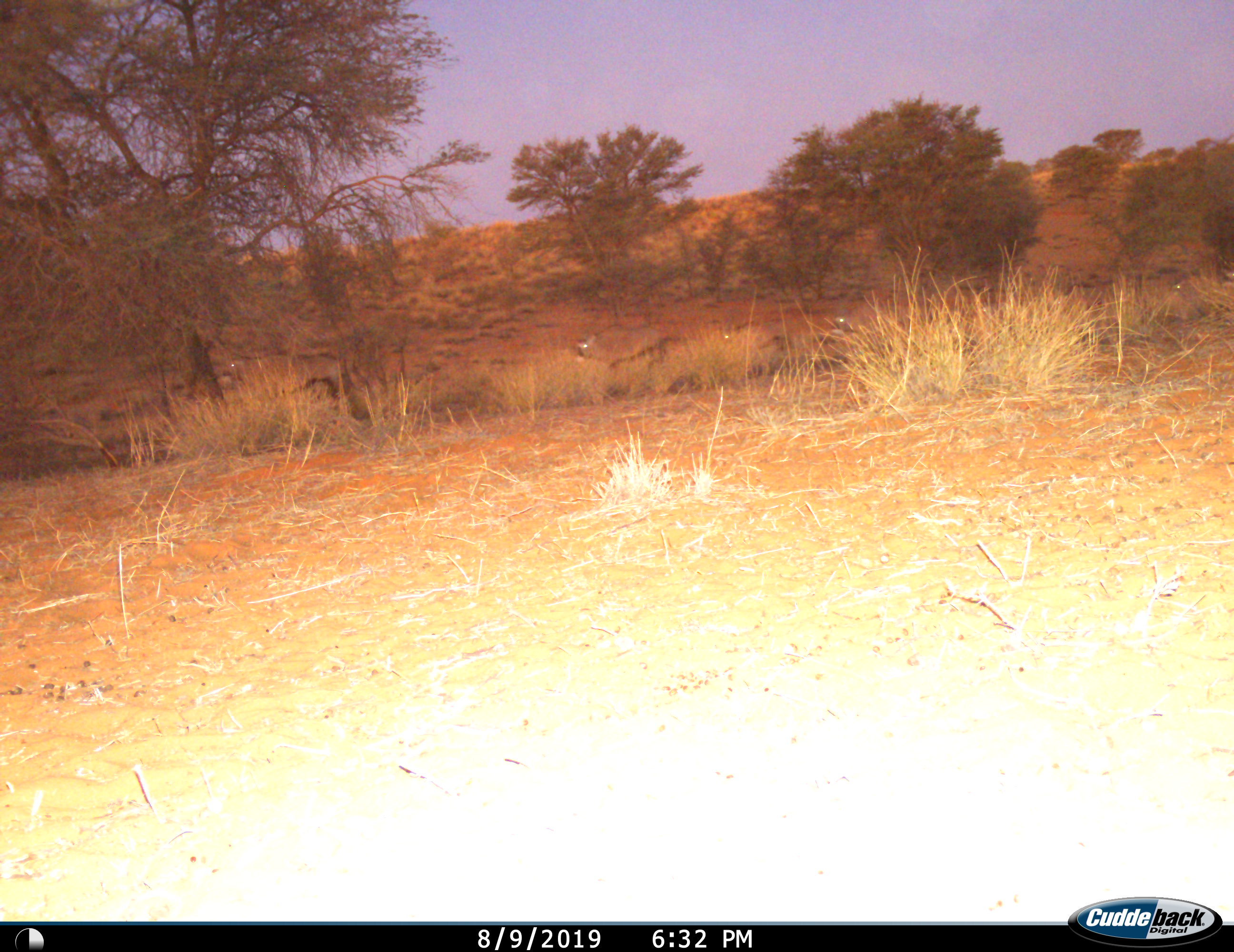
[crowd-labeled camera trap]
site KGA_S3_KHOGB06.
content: unidentified animal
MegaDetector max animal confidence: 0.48